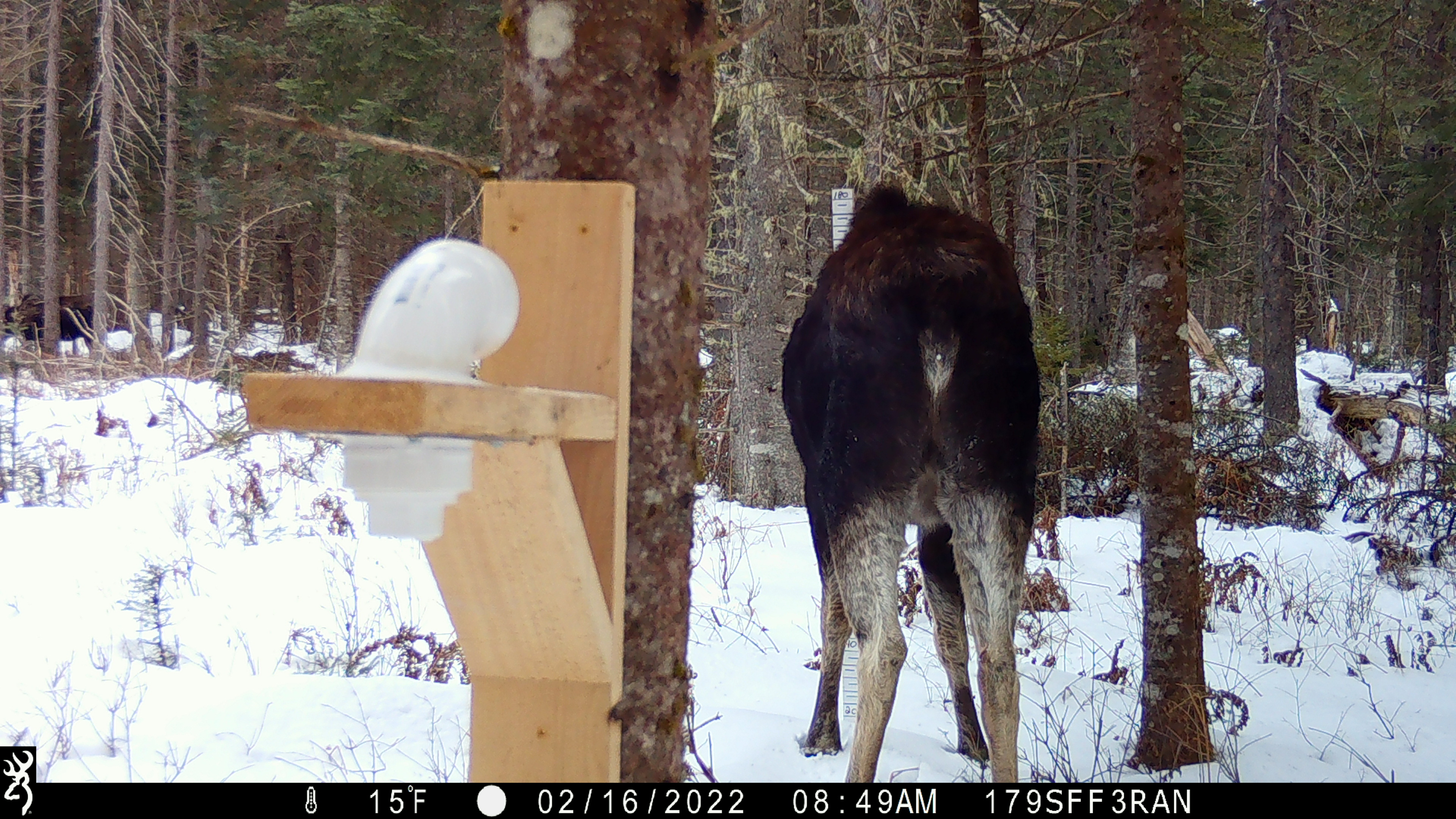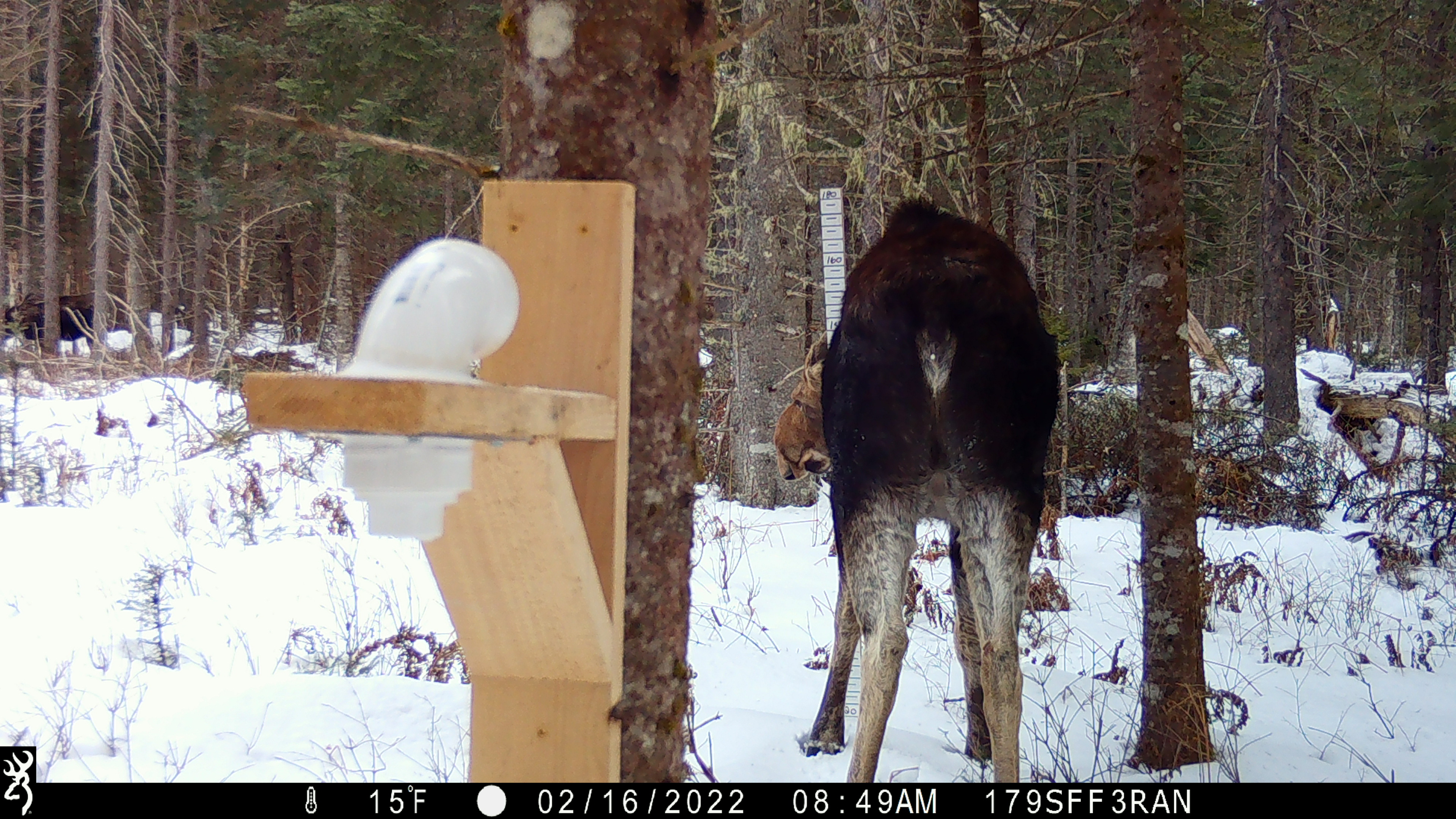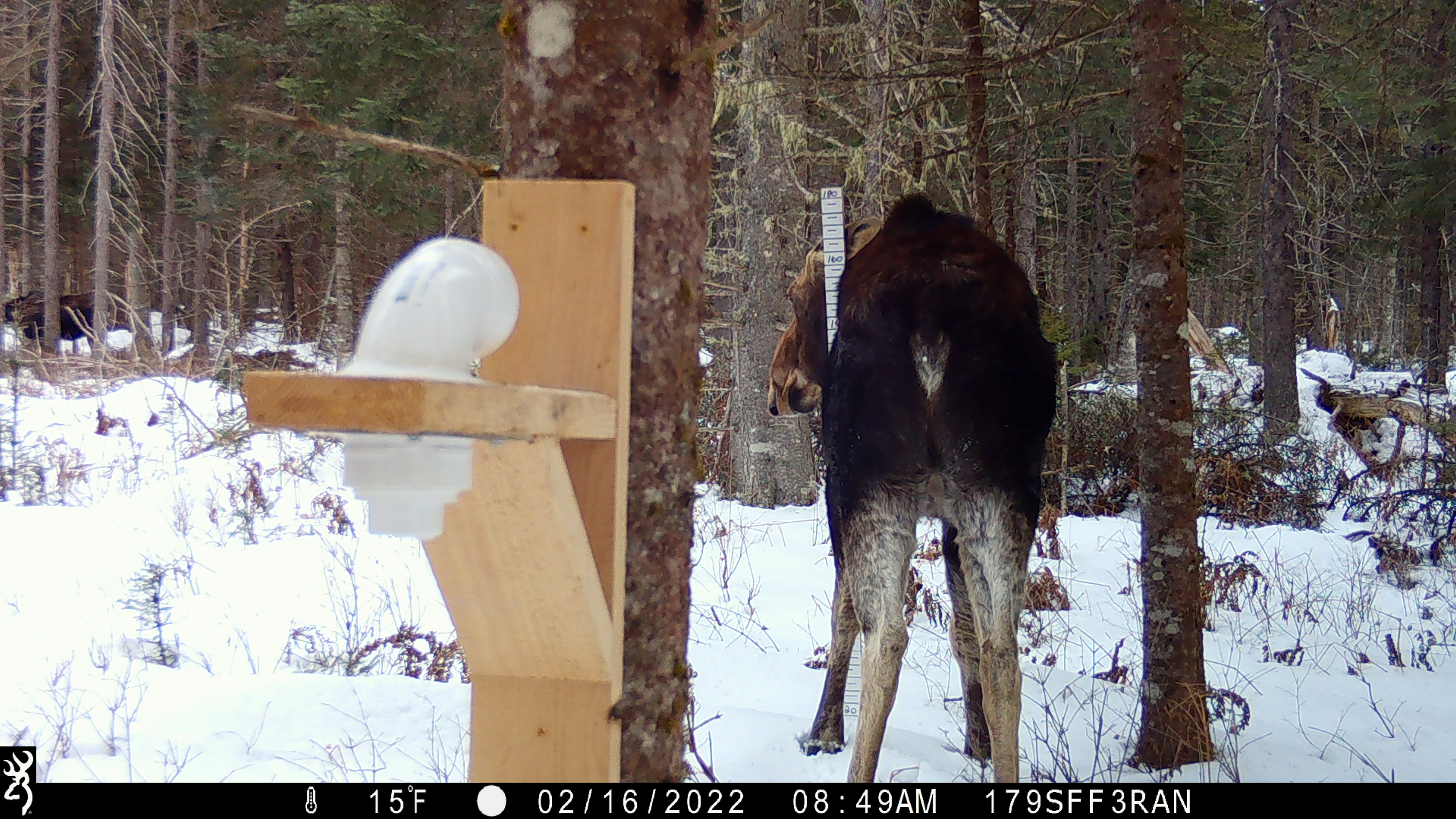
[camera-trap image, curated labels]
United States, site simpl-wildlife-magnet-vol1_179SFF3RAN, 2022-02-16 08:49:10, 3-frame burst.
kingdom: Animalia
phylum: Chordata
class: Mammalia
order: Artiodactyla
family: Cervidae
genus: Alces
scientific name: Alces alces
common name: moose